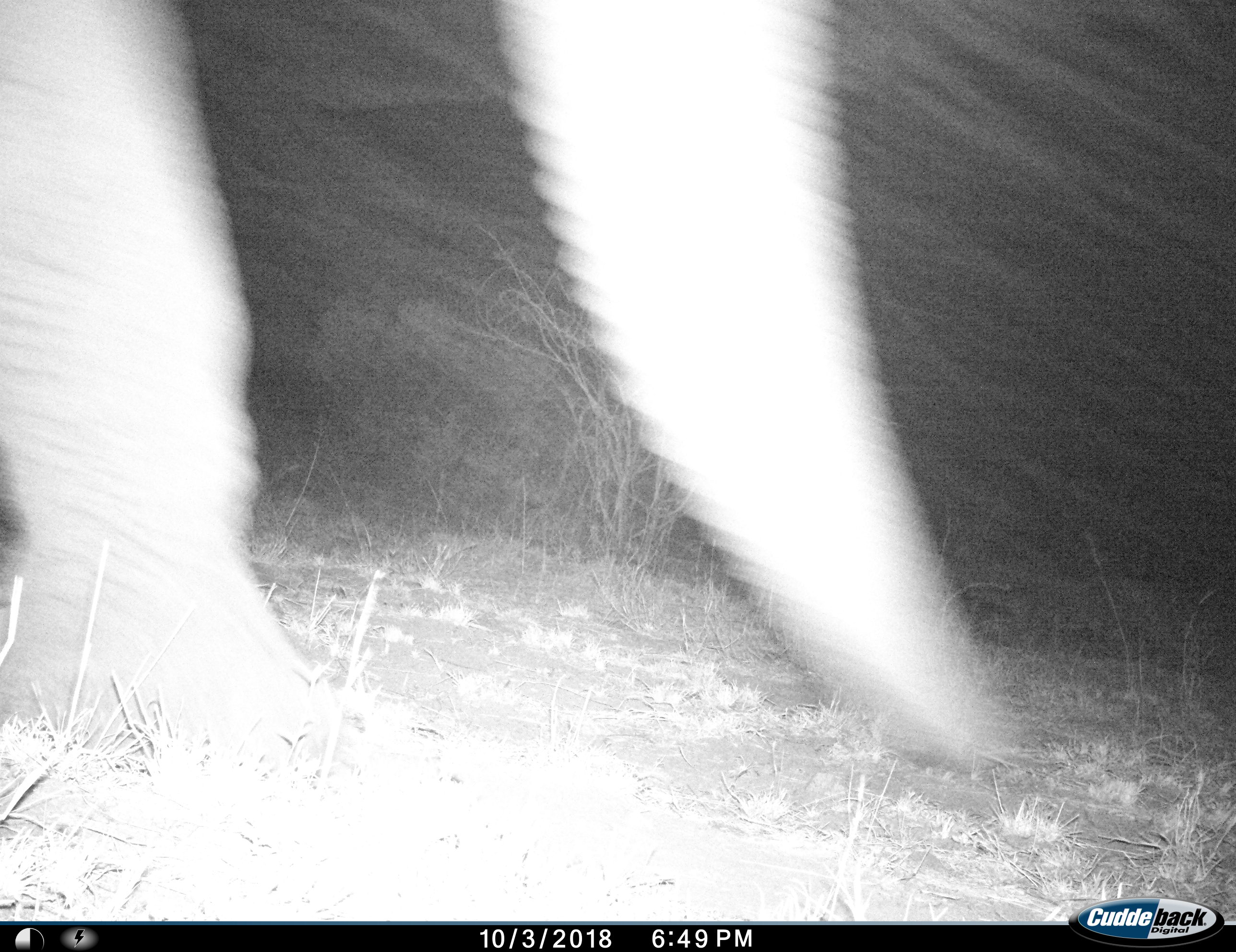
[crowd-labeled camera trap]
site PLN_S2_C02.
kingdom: Animalia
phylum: Chordata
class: Mammalia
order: Proboscidea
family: Elephantidae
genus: Loxodonta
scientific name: Loxodonta africana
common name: african bush elephant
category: elephant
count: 1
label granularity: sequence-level